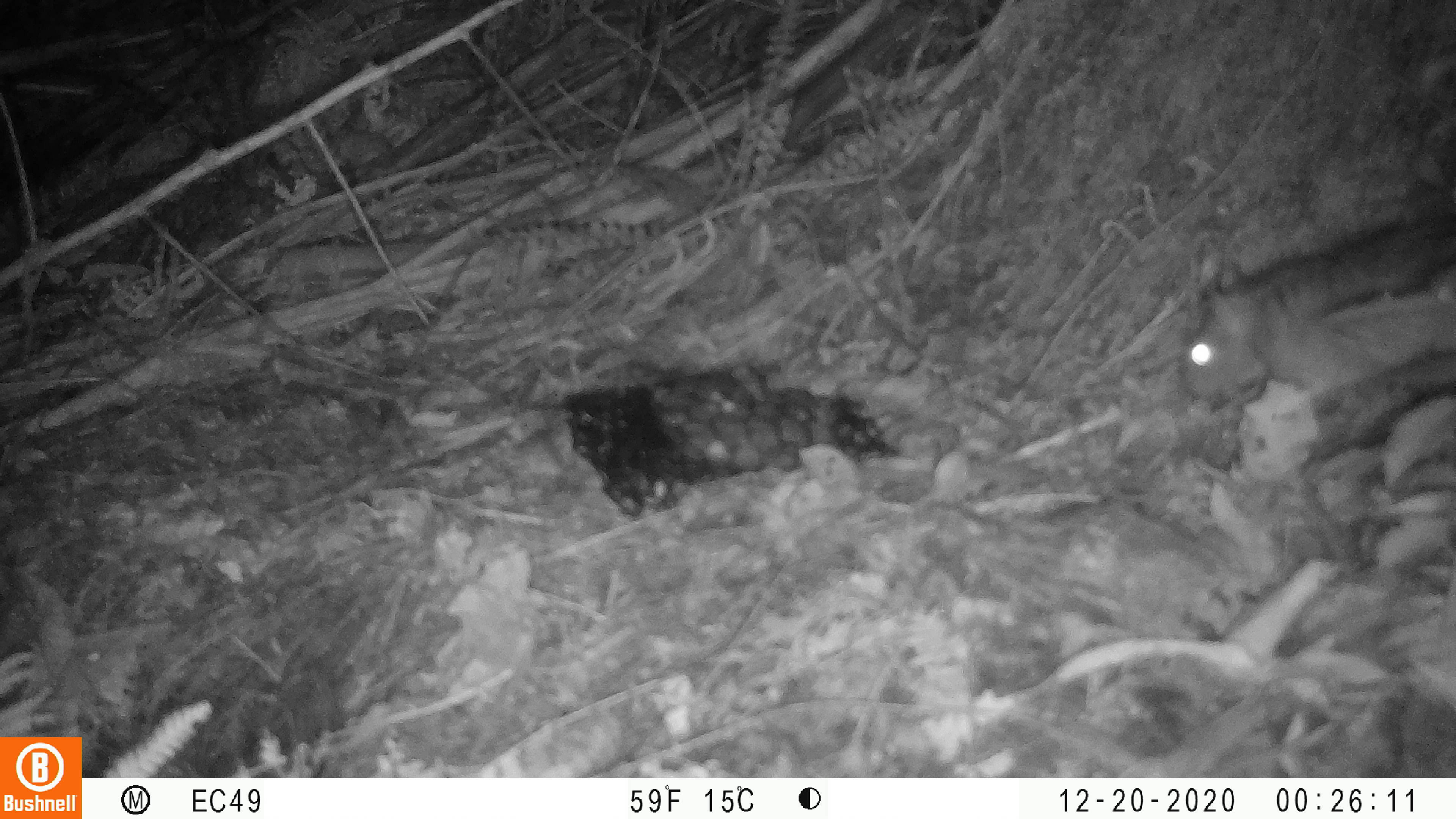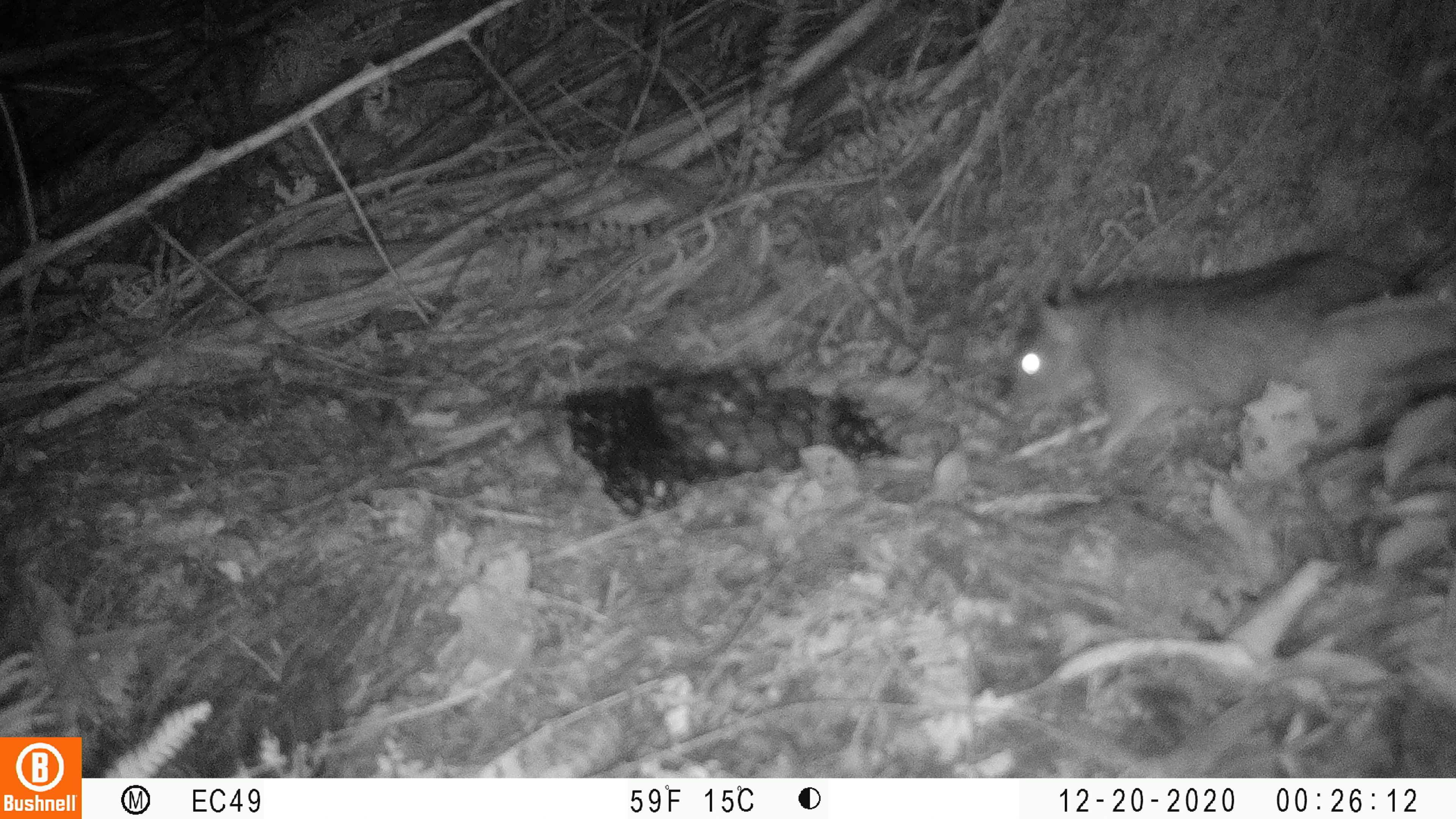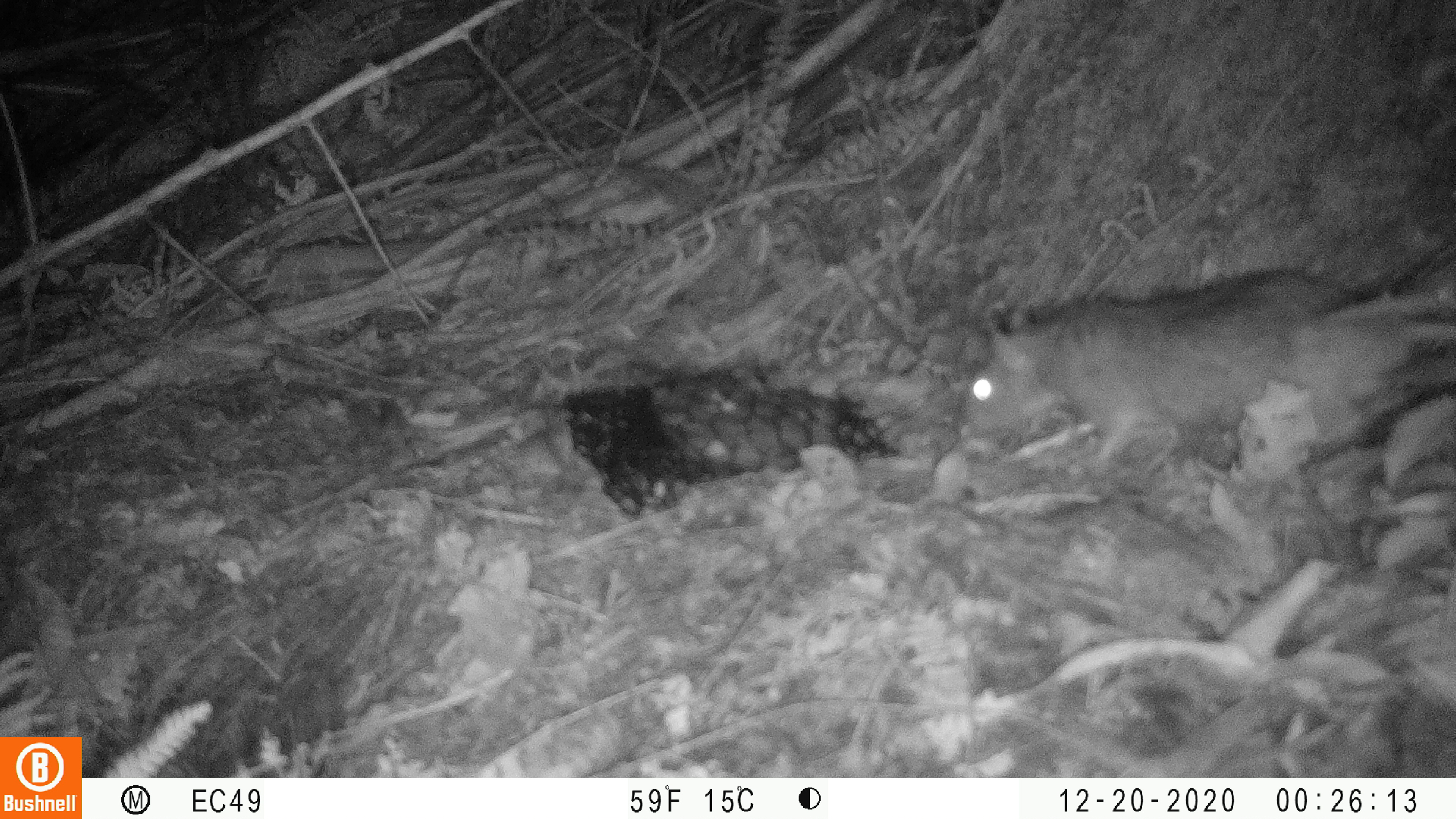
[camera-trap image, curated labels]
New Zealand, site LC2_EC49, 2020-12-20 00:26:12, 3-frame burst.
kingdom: Animalia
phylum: Chordata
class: Mammalia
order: Rodentia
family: Muridae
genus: Rattus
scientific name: Rattus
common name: rat